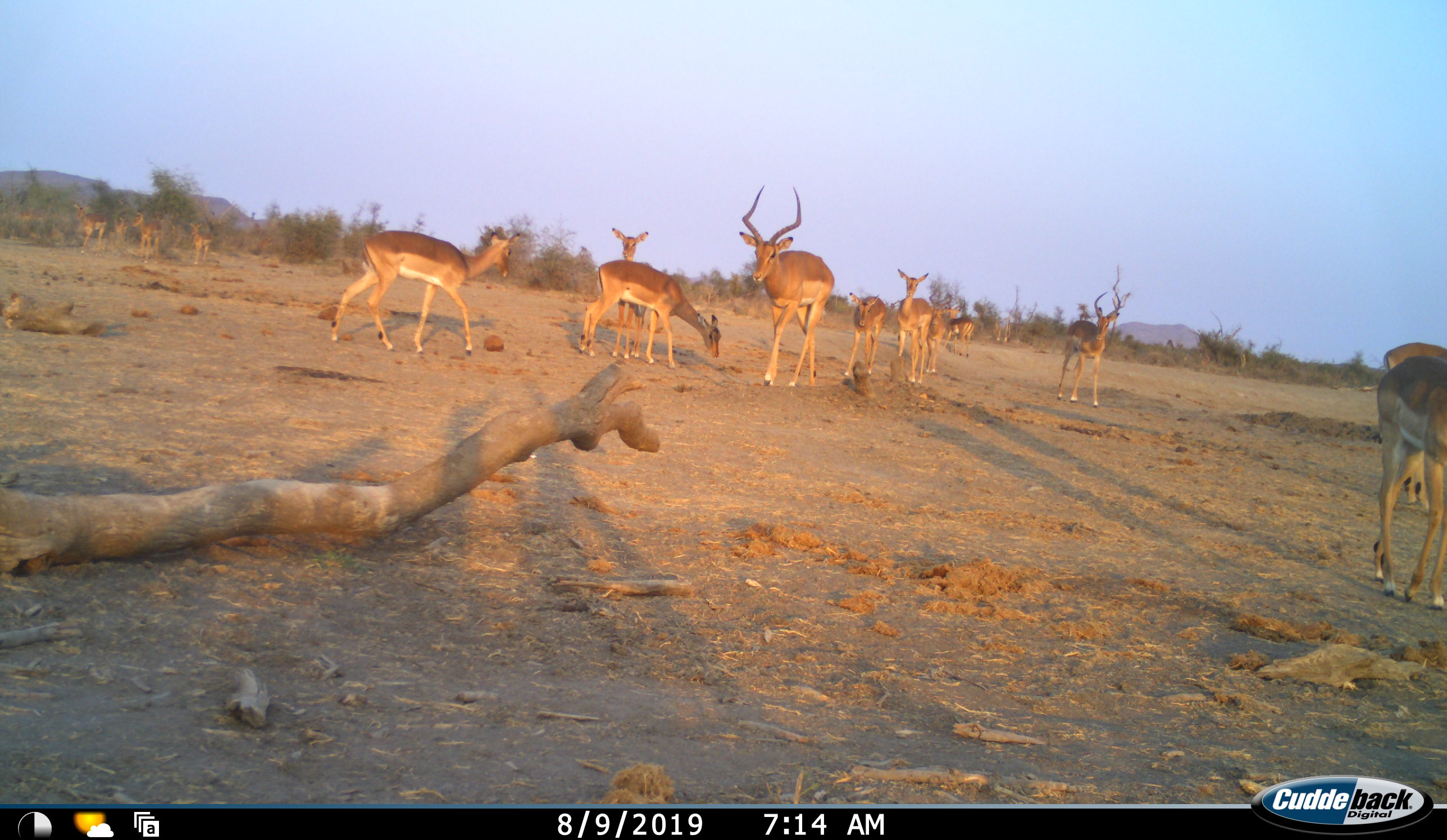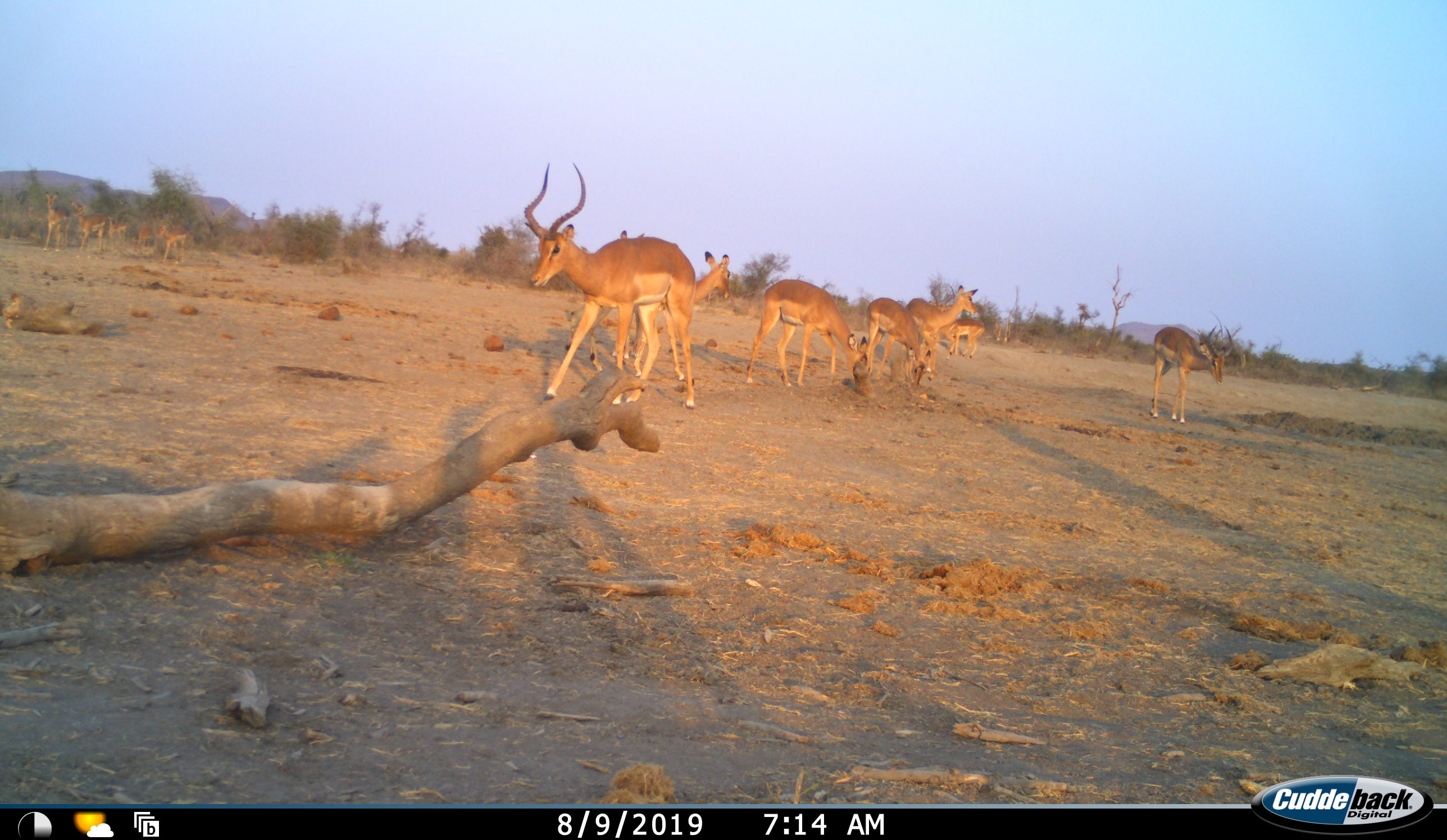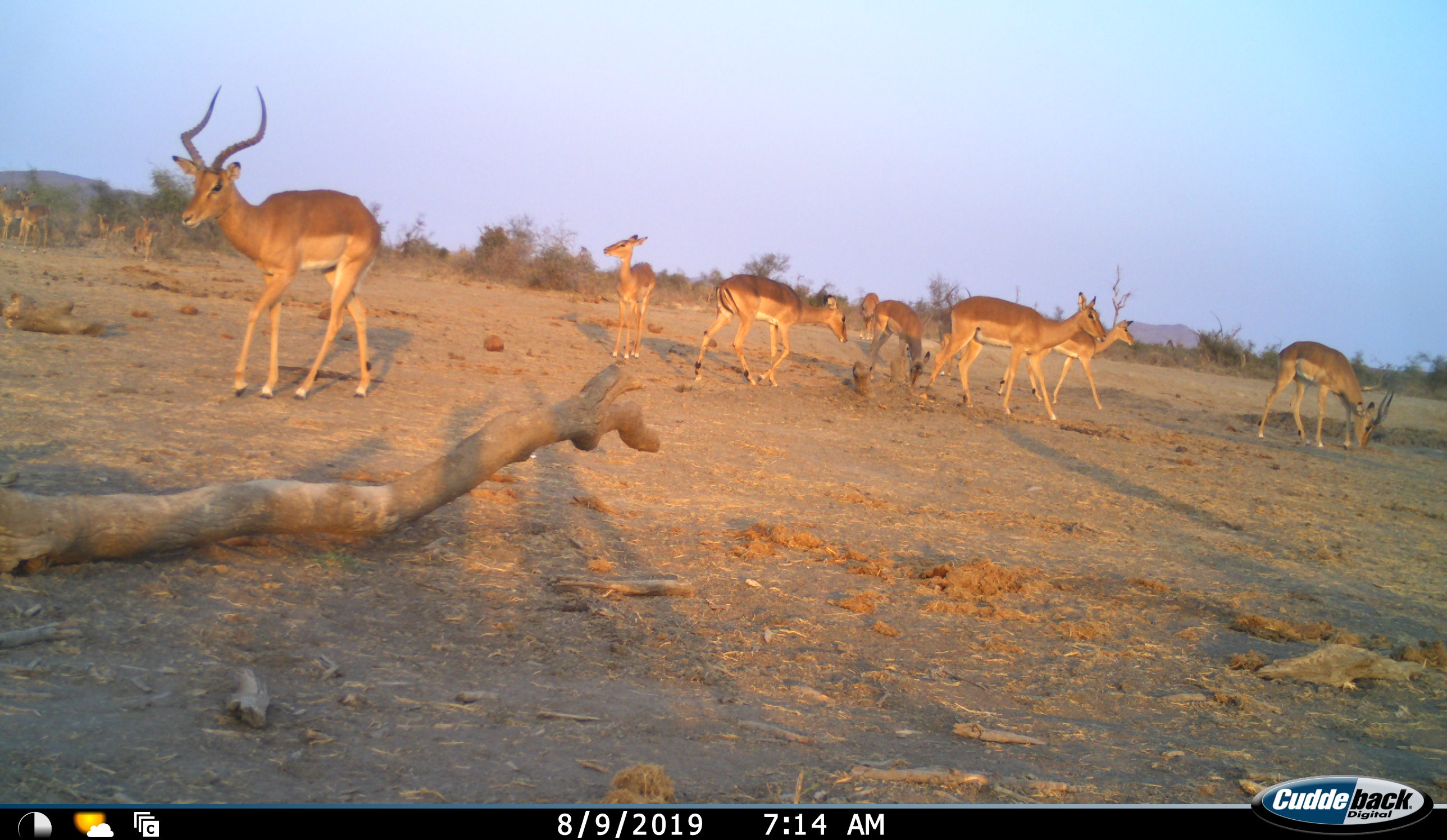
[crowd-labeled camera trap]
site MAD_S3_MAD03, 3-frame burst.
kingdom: Animalia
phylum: Chordata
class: Mammalia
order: Artiodactyla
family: Bovidae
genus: Aepyceros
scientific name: Aepyceros melampus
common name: impala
Impala (Aepyceros melampus), count 11-50. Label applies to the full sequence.